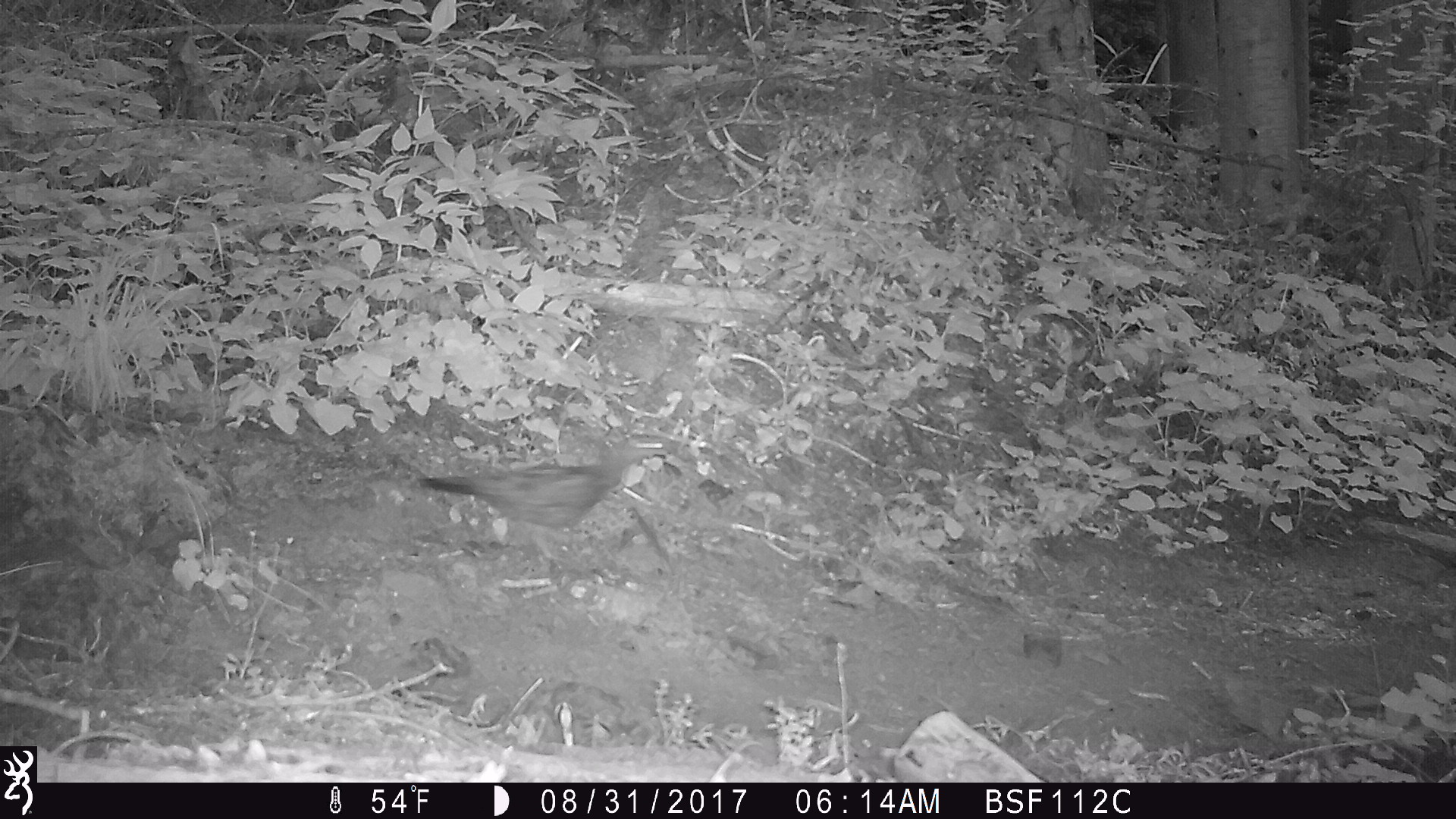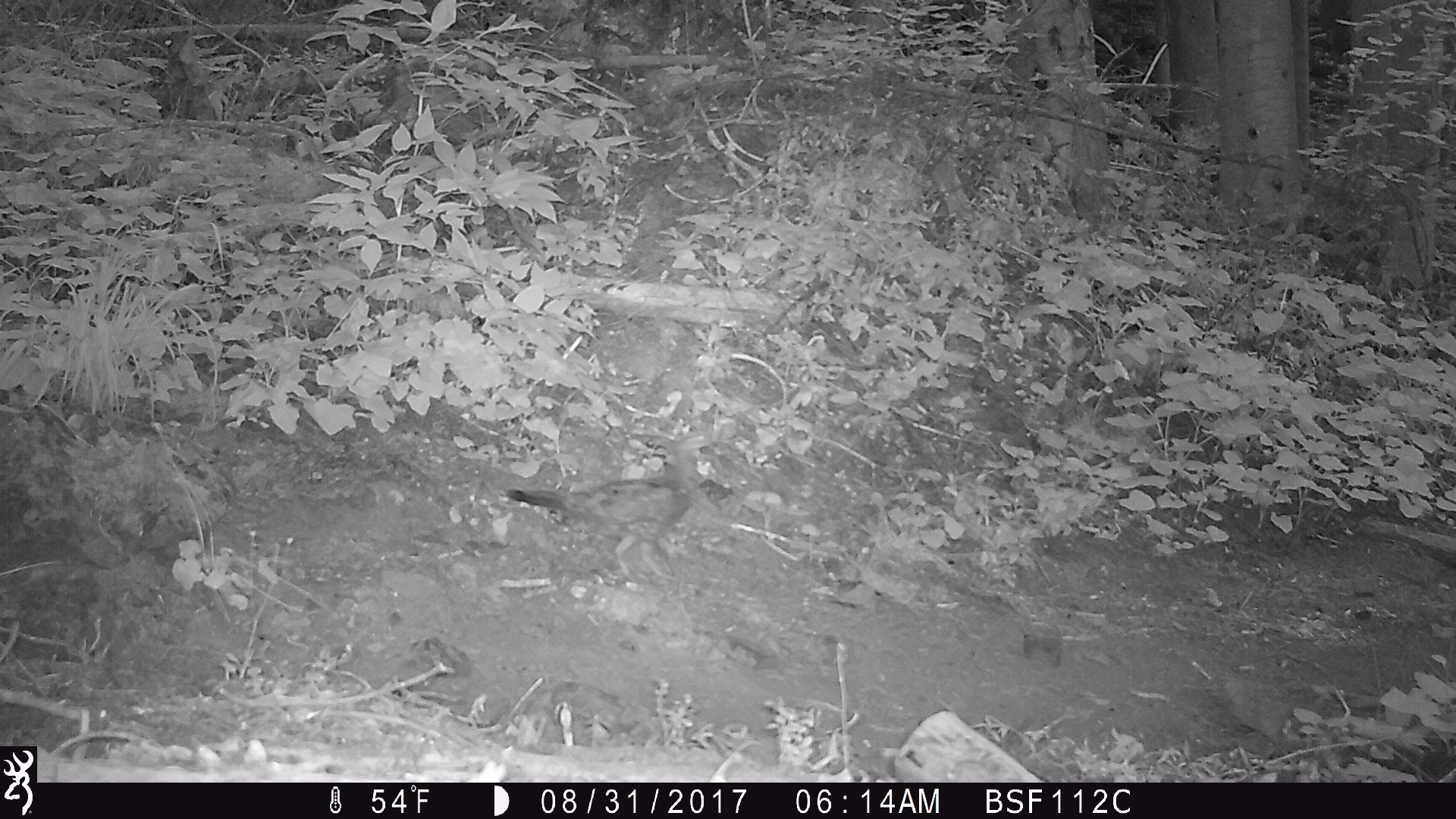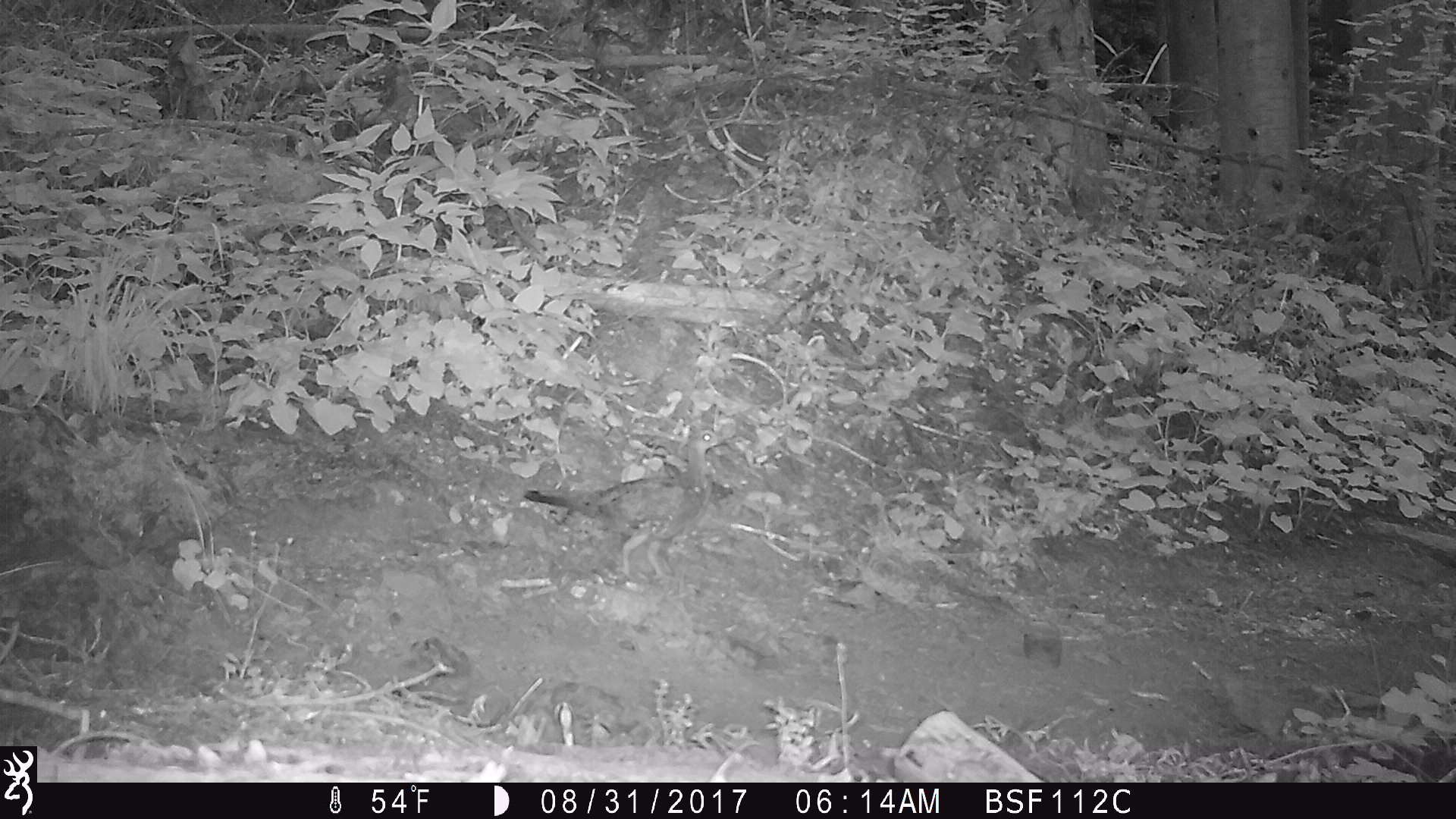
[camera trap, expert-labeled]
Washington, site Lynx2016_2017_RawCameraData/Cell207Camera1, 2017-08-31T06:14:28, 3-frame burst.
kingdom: Animalia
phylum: Chordata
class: Aves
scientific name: Aves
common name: birds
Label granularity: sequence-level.